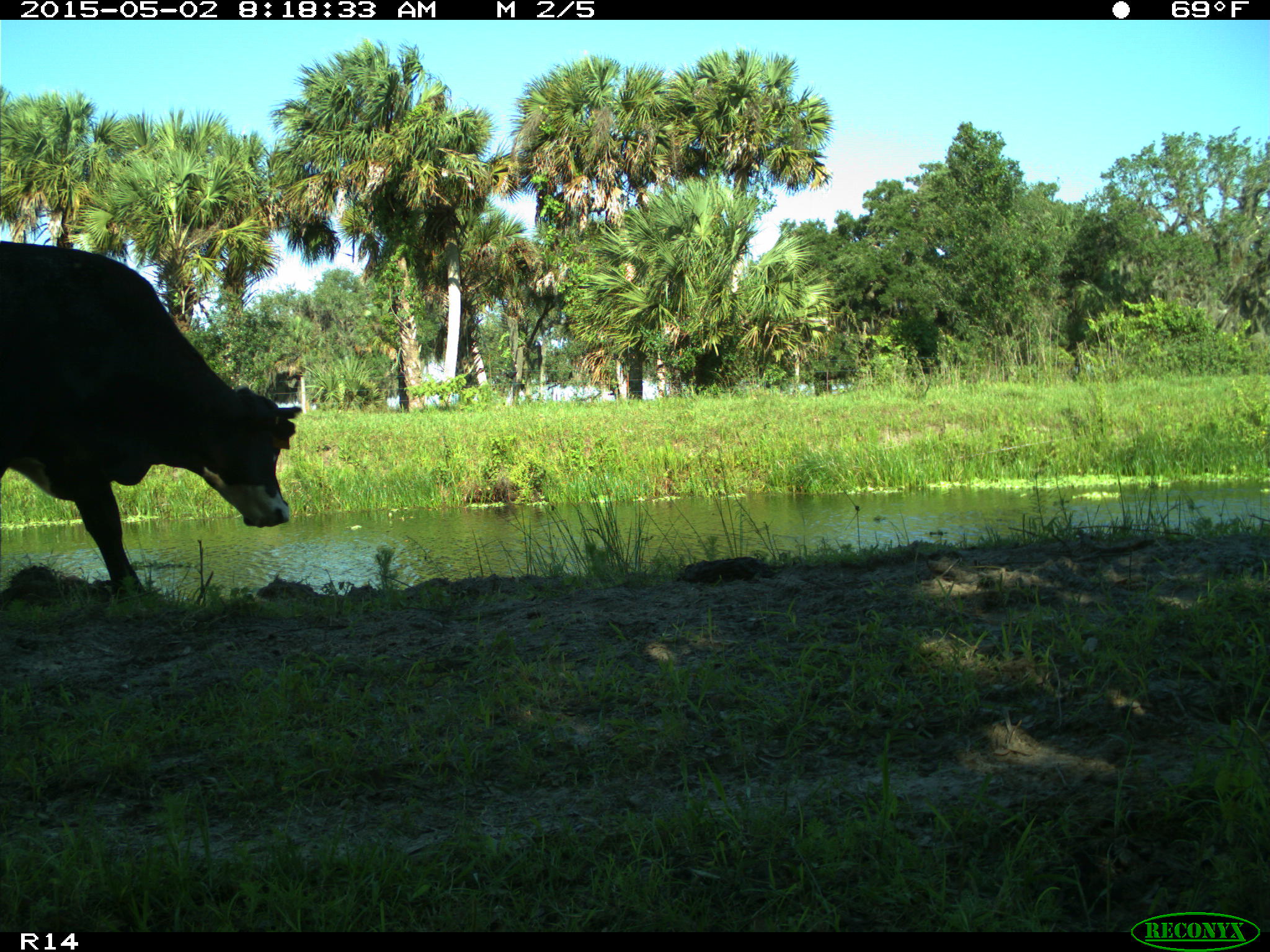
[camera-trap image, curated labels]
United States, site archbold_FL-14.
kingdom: Animalia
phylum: Chordata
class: Mammalia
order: Artiodactyla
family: Bovidae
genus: Bos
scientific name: Bos taurus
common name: domestic cow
Bos taurus (domestic cow).